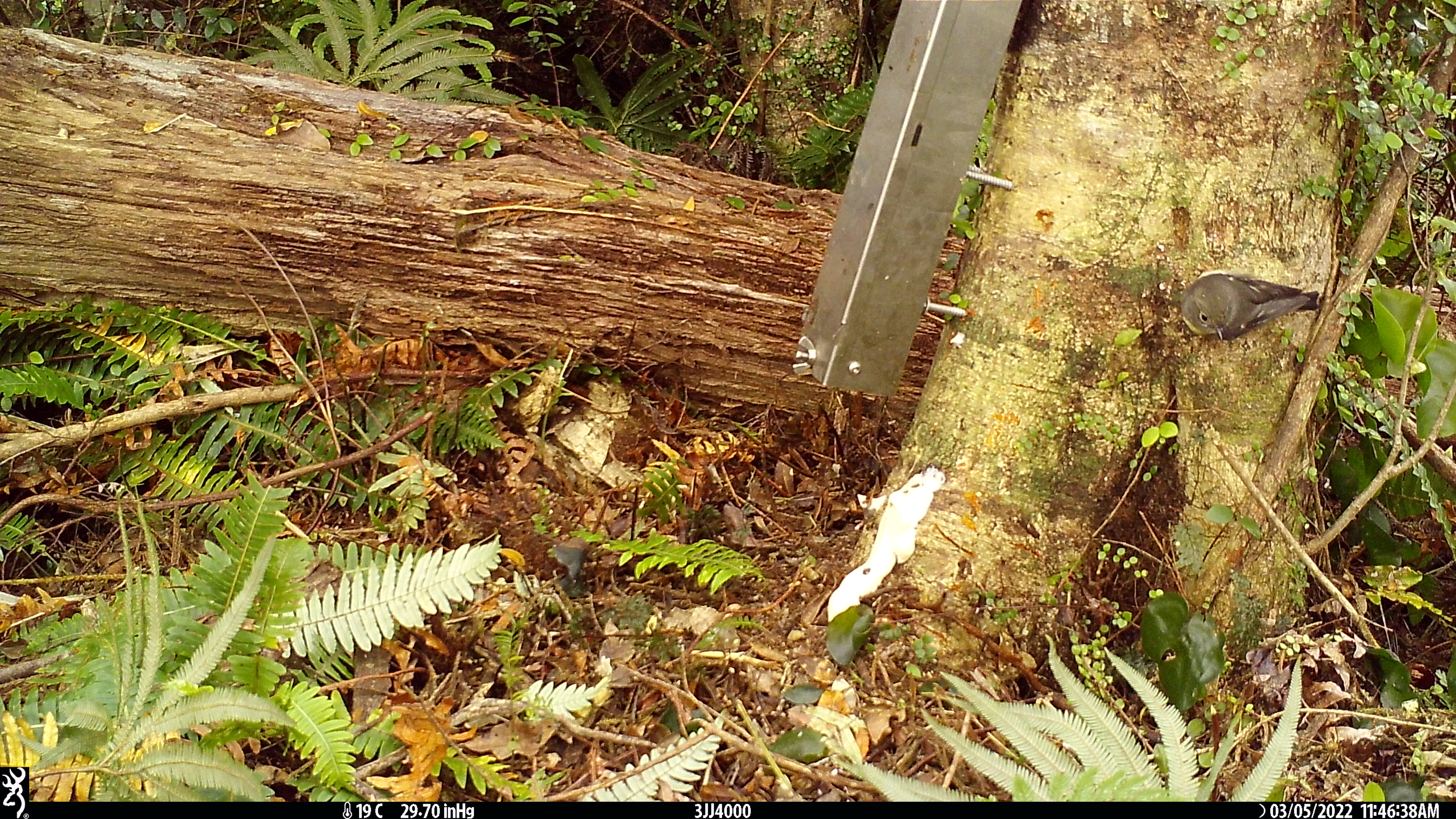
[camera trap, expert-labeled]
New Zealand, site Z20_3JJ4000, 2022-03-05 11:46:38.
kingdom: Animalia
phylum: Chordata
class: Aves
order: Passeriformes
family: Petroicidae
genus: Petroica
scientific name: Petroica macrocephala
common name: tomtit